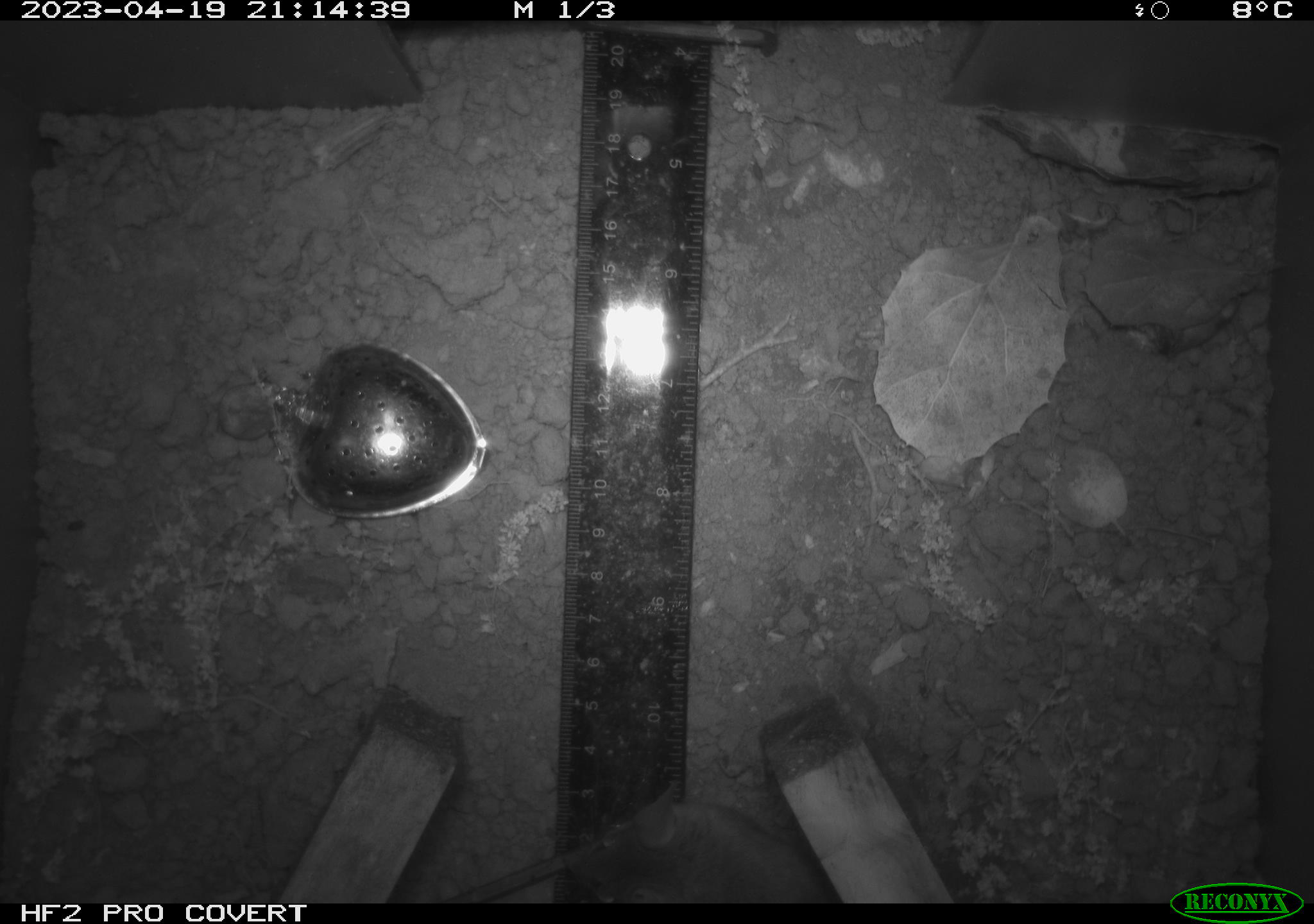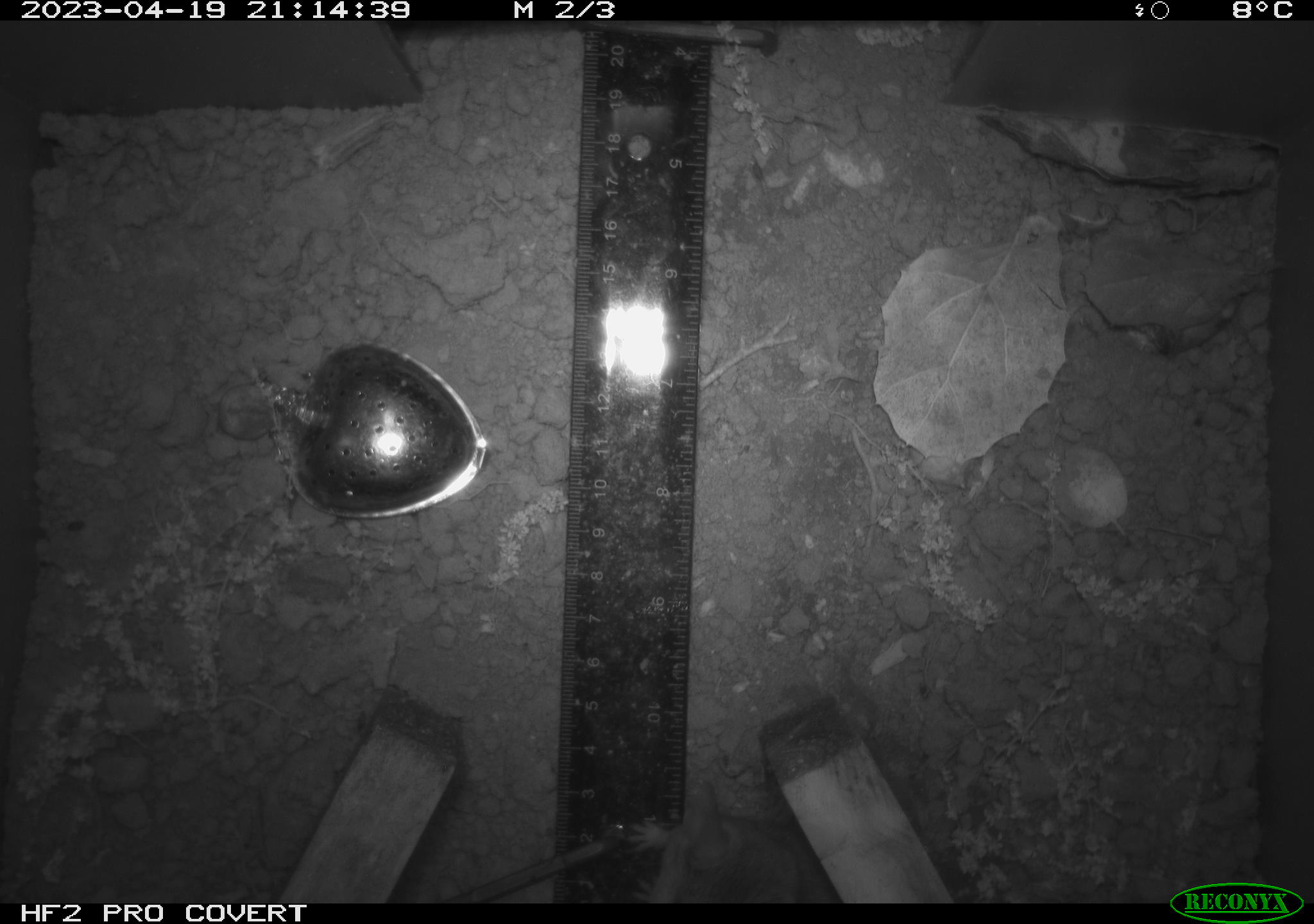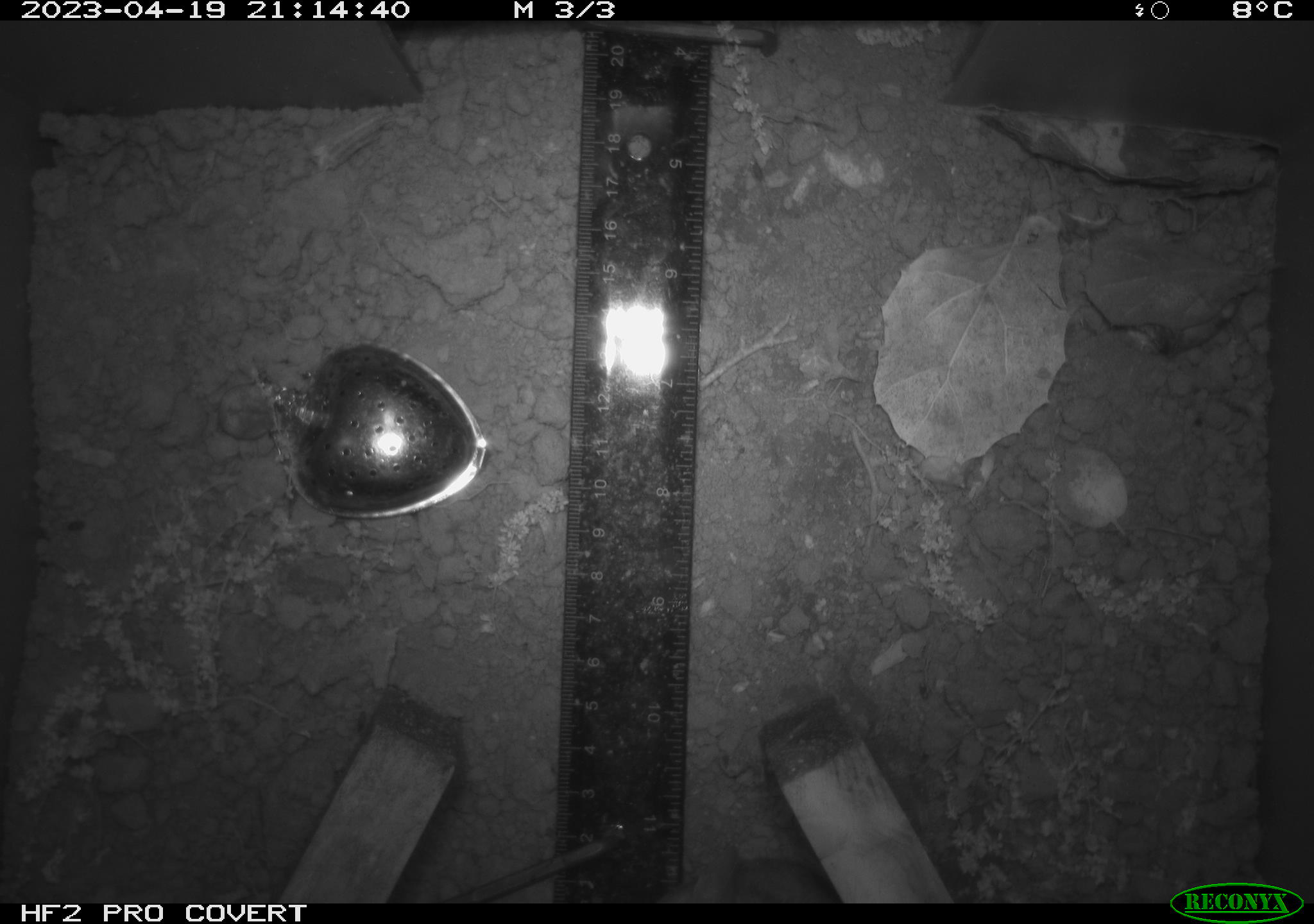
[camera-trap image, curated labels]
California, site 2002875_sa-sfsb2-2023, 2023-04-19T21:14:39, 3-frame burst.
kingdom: Animalia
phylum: Chordata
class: Mammalia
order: Rodentia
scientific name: Rodentia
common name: mouse species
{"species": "mouse species (Rodentia)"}